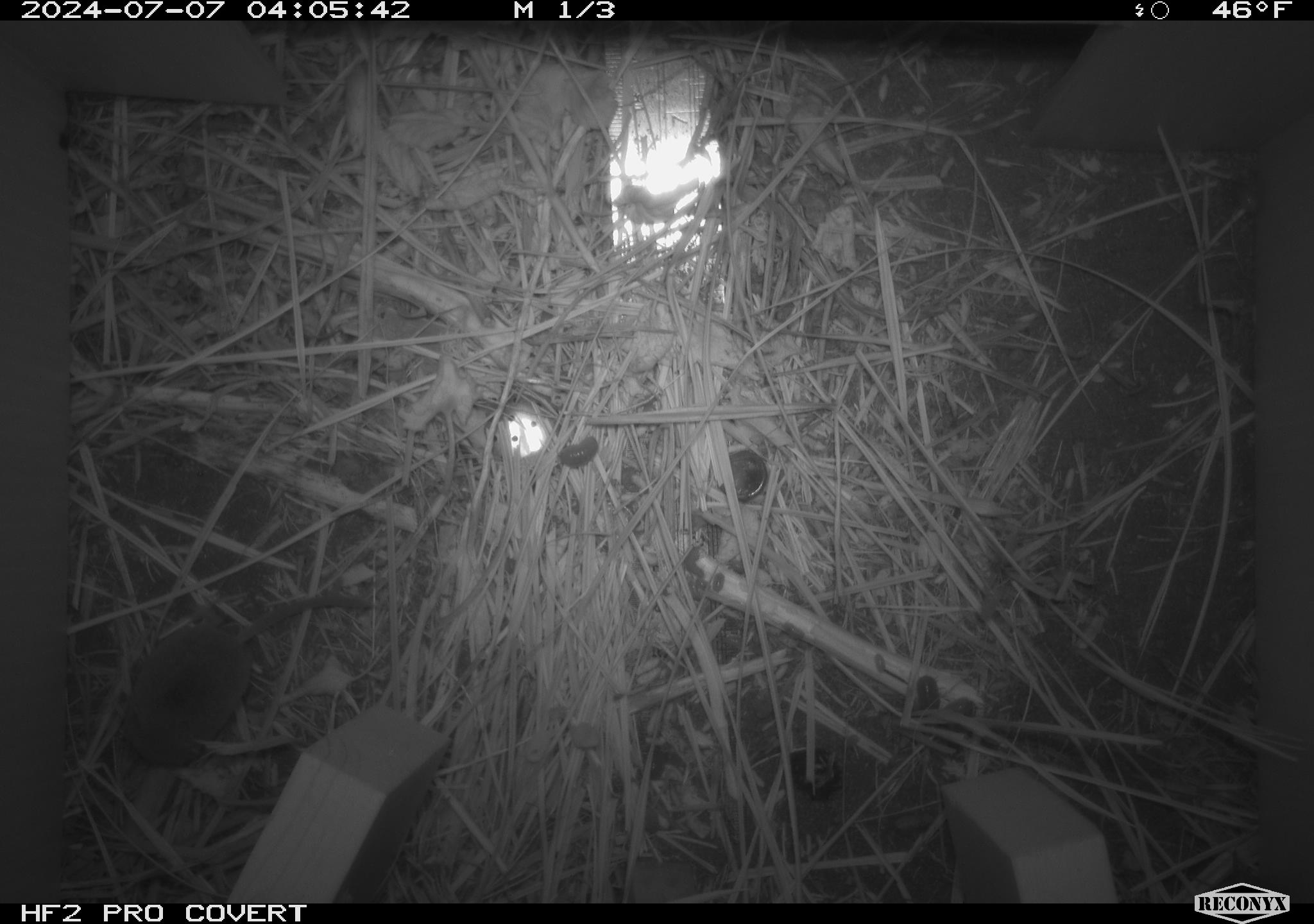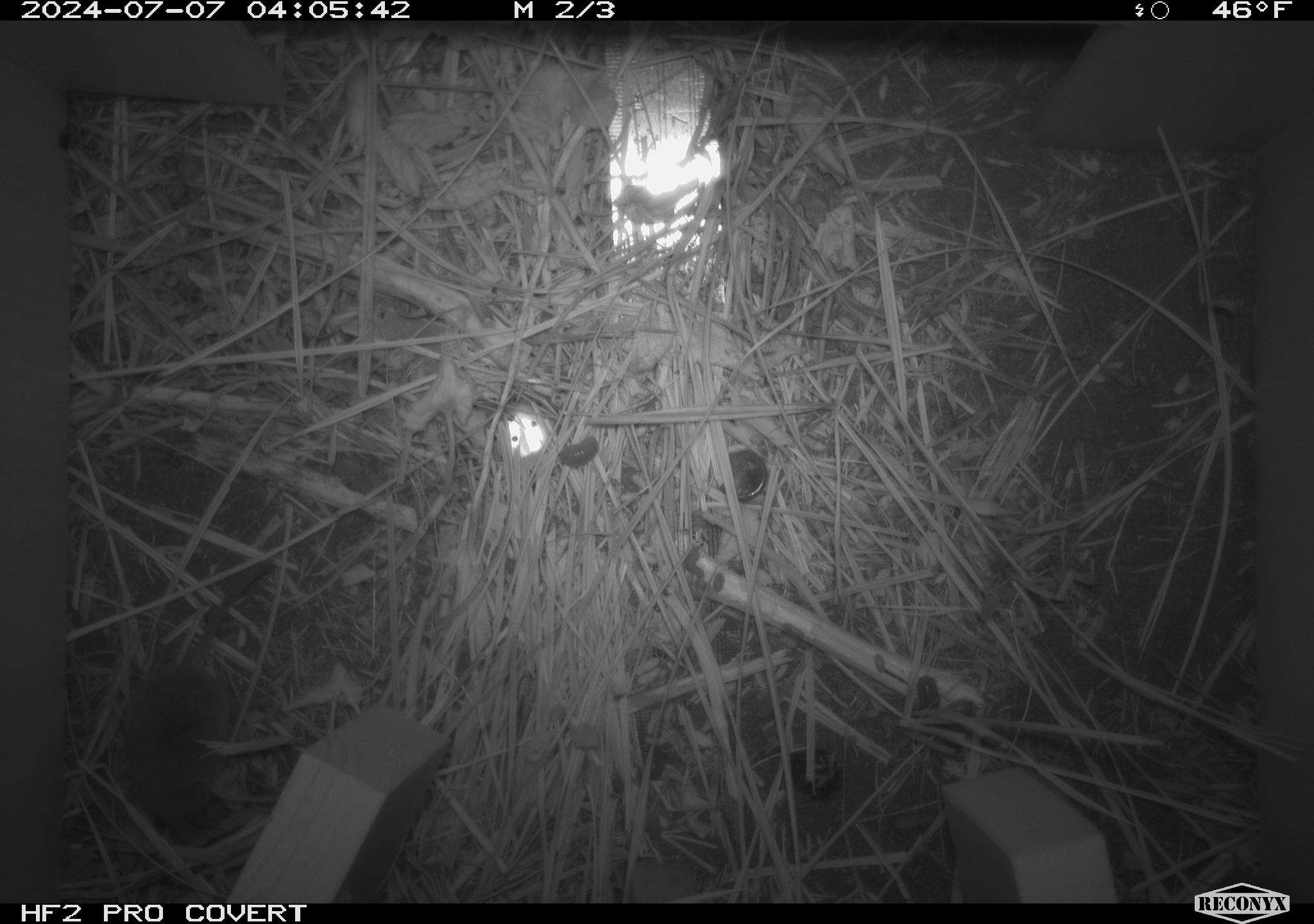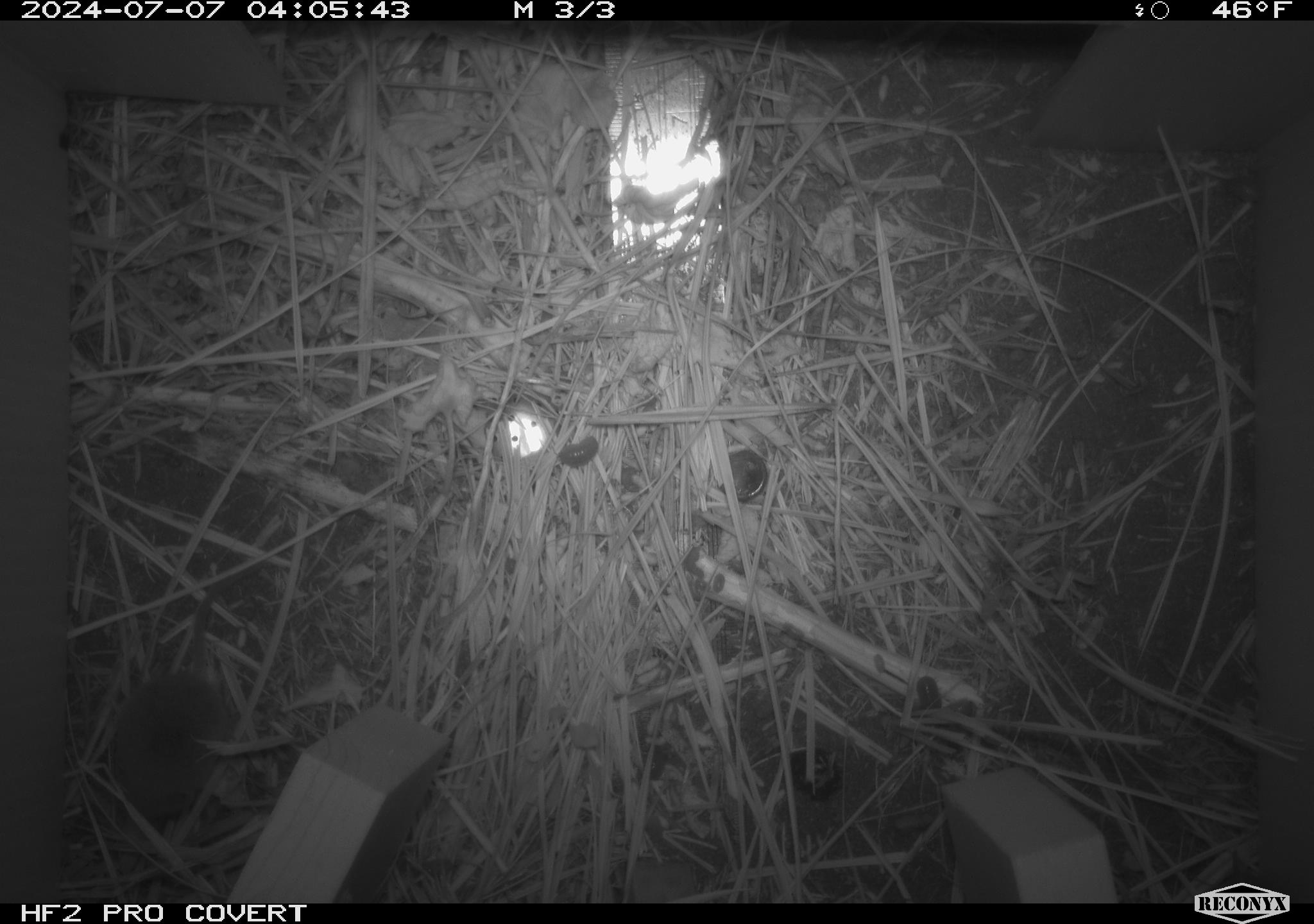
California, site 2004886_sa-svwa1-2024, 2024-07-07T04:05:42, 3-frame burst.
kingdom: Animalia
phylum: Chordata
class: Mammalia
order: Eulipotyphla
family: Soricidae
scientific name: Soricidae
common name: shrews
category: soricidae family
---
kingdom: Animalia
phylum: Arthropoda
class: Malacostraca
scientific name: Malacostraca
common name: amphipods, crabs, isopods, krill, lobsters and shrimps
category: malacostracan